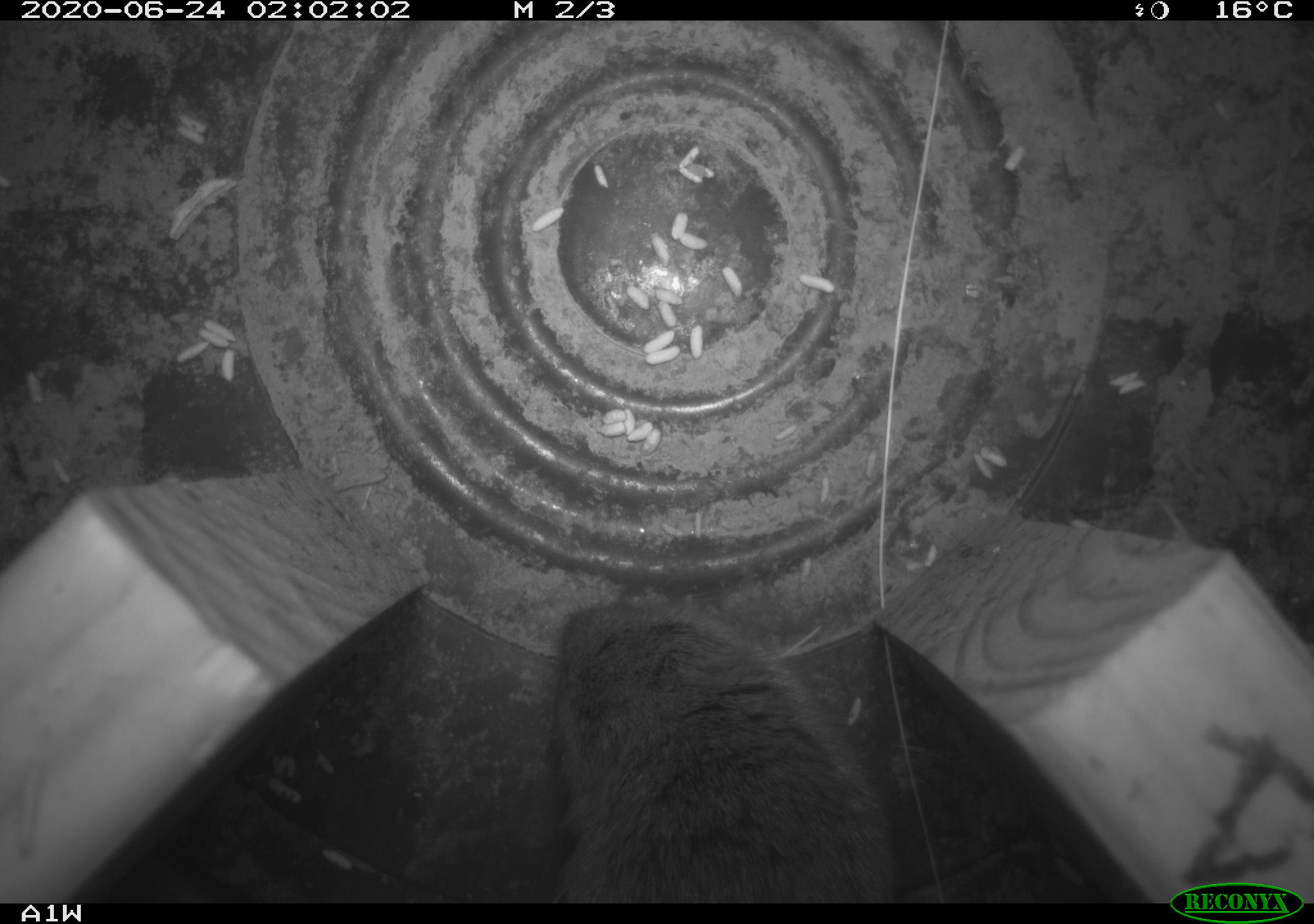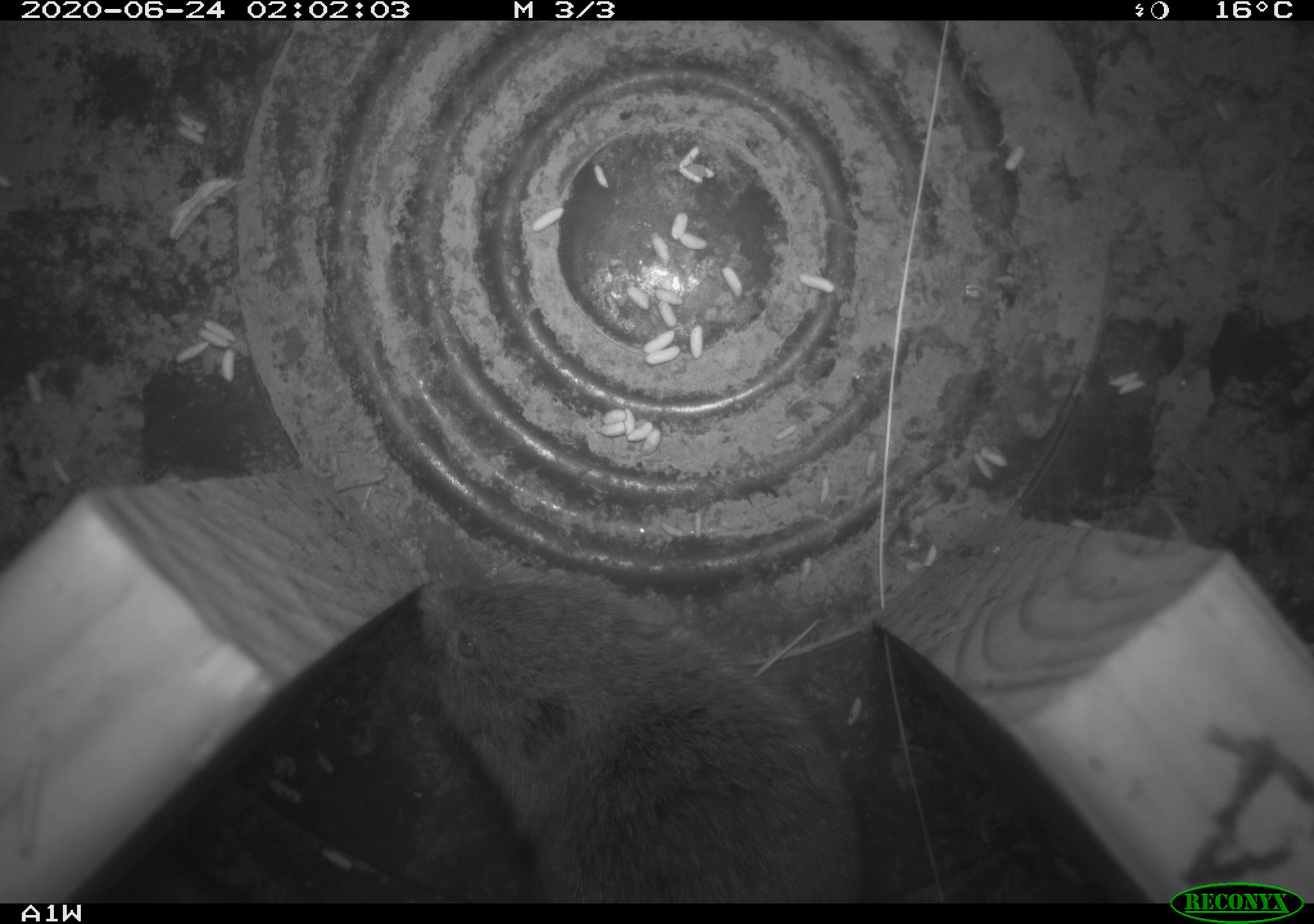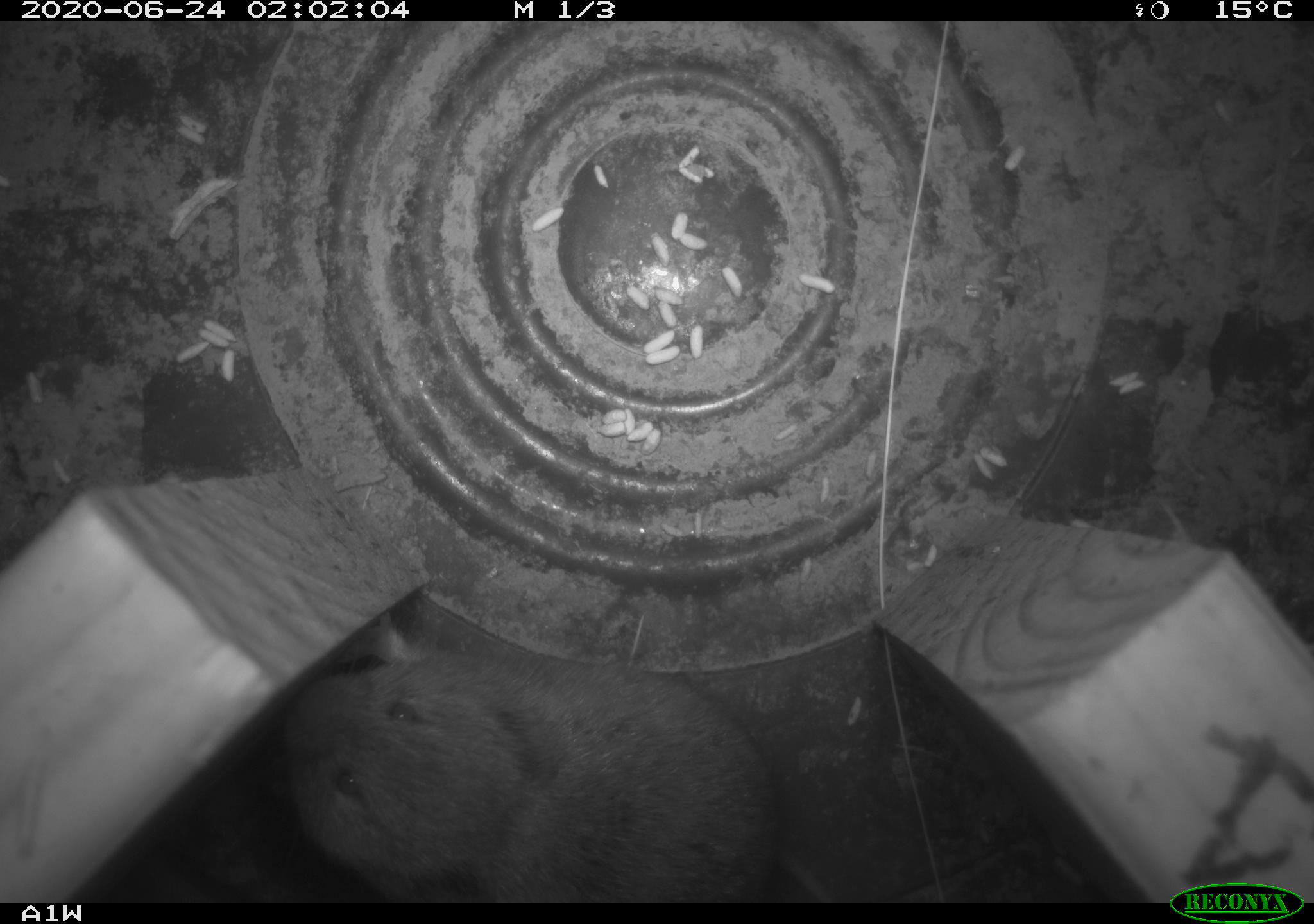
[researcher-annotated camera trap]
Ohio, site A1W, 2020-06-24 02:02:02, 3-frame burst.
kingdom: Animalia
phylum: Chordata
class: Mammalia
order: Rodentia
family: Cricetidae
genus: Microtus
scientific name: Microtus pennsylvanicus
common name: meadow vole